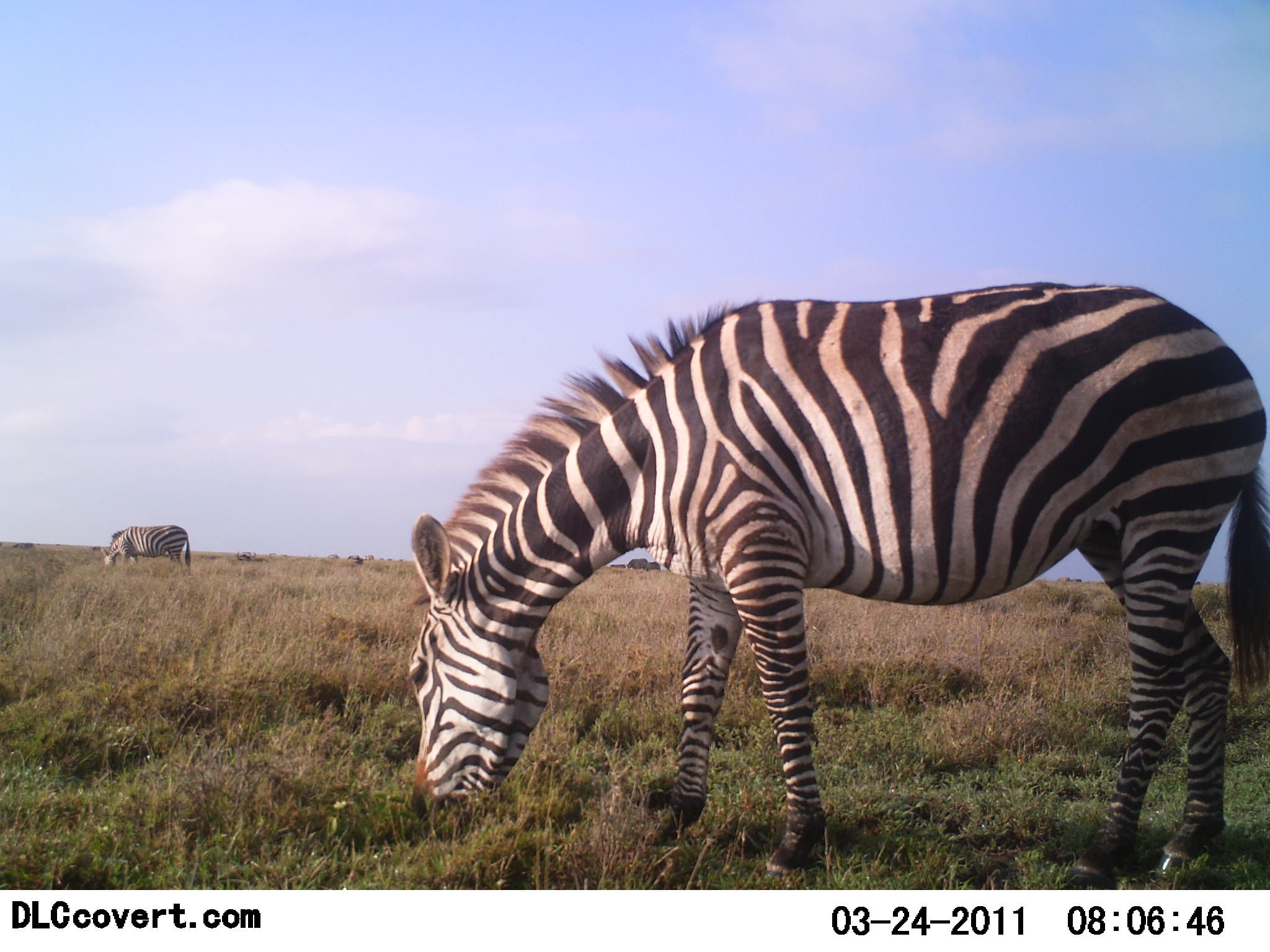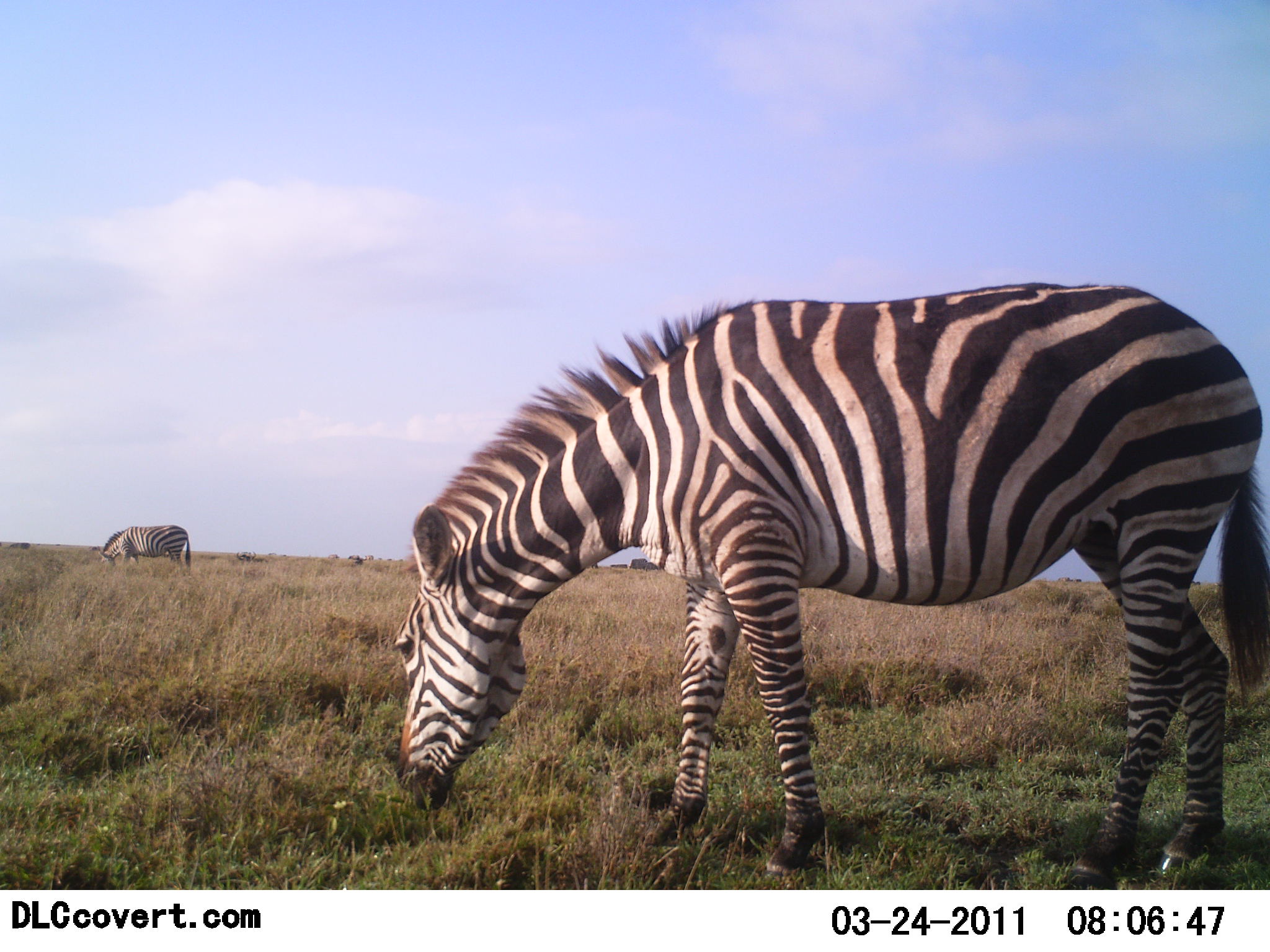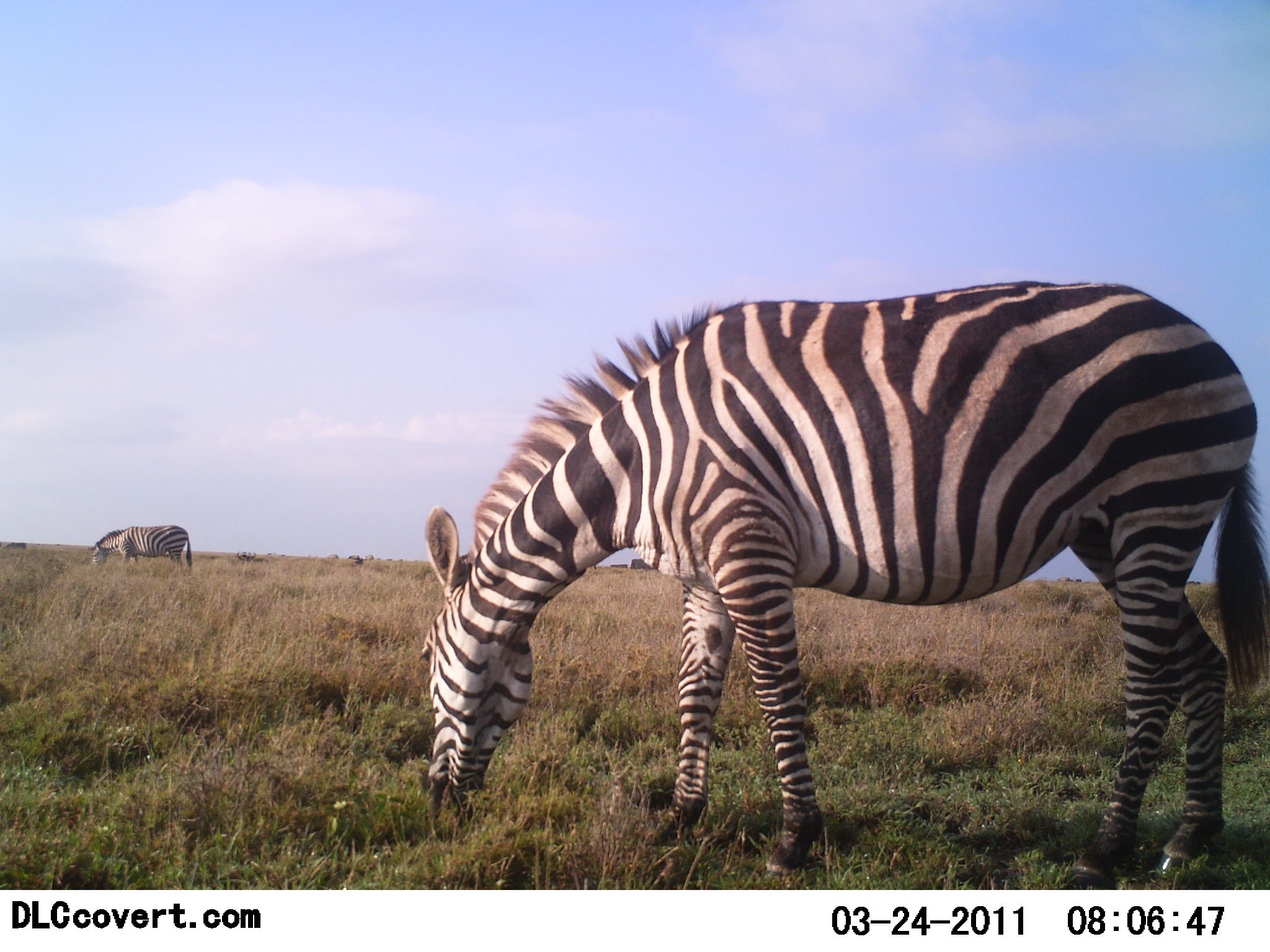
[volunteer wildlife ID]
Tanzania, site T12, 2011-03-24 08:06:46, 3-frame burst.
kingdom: Animalia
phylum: Chordata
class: Mammalia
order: Perissodactyla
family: Equidae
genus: Equus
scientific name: Equus quagga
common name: plains zebra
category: zebra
Zebra (plains zebra) (Equus quagga), count 2. Behavior (volunteer vote fractions): standing 17%, resting 0%, moving 0%, interacting 0%. Young present (vote fraction): 0%. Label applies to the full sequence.